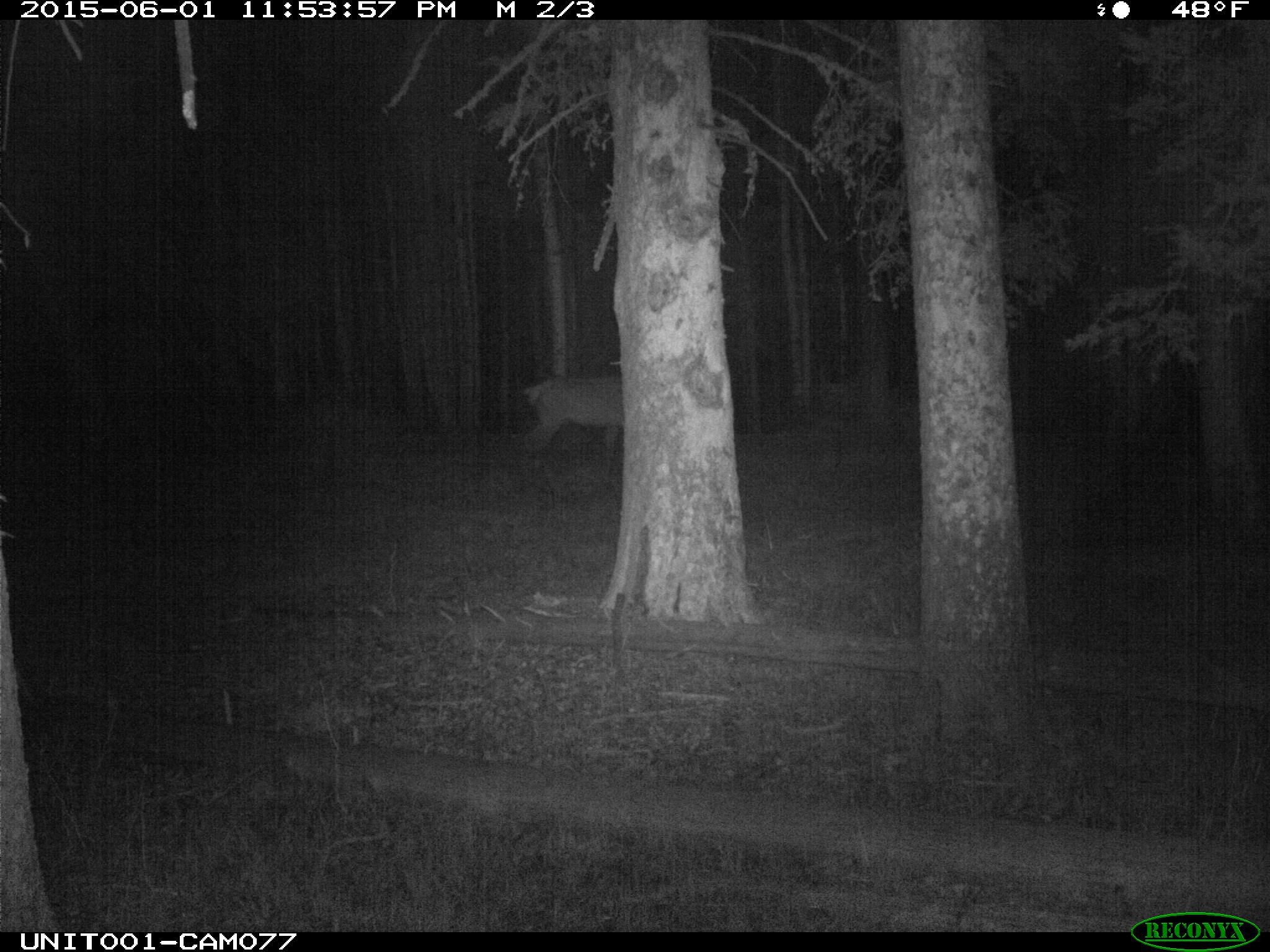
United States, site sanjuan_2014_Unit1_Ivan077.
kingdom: Animalia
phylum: Chordata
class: Mammalia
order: Artiodactyla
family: Cervidae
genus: Cervus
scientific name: Cervus elaphus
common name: red deer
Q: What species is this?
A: Cervus elaphus (red deer).